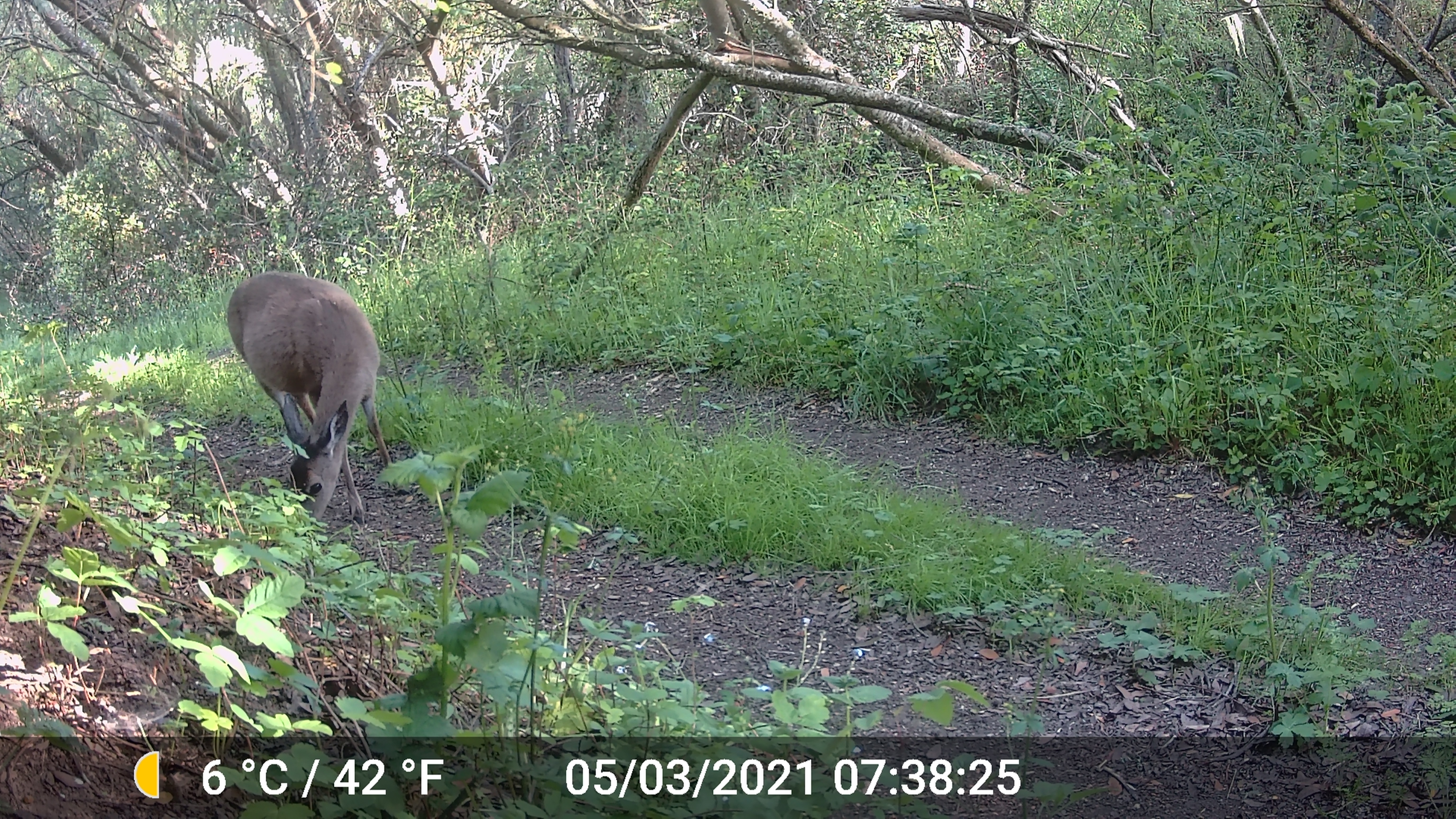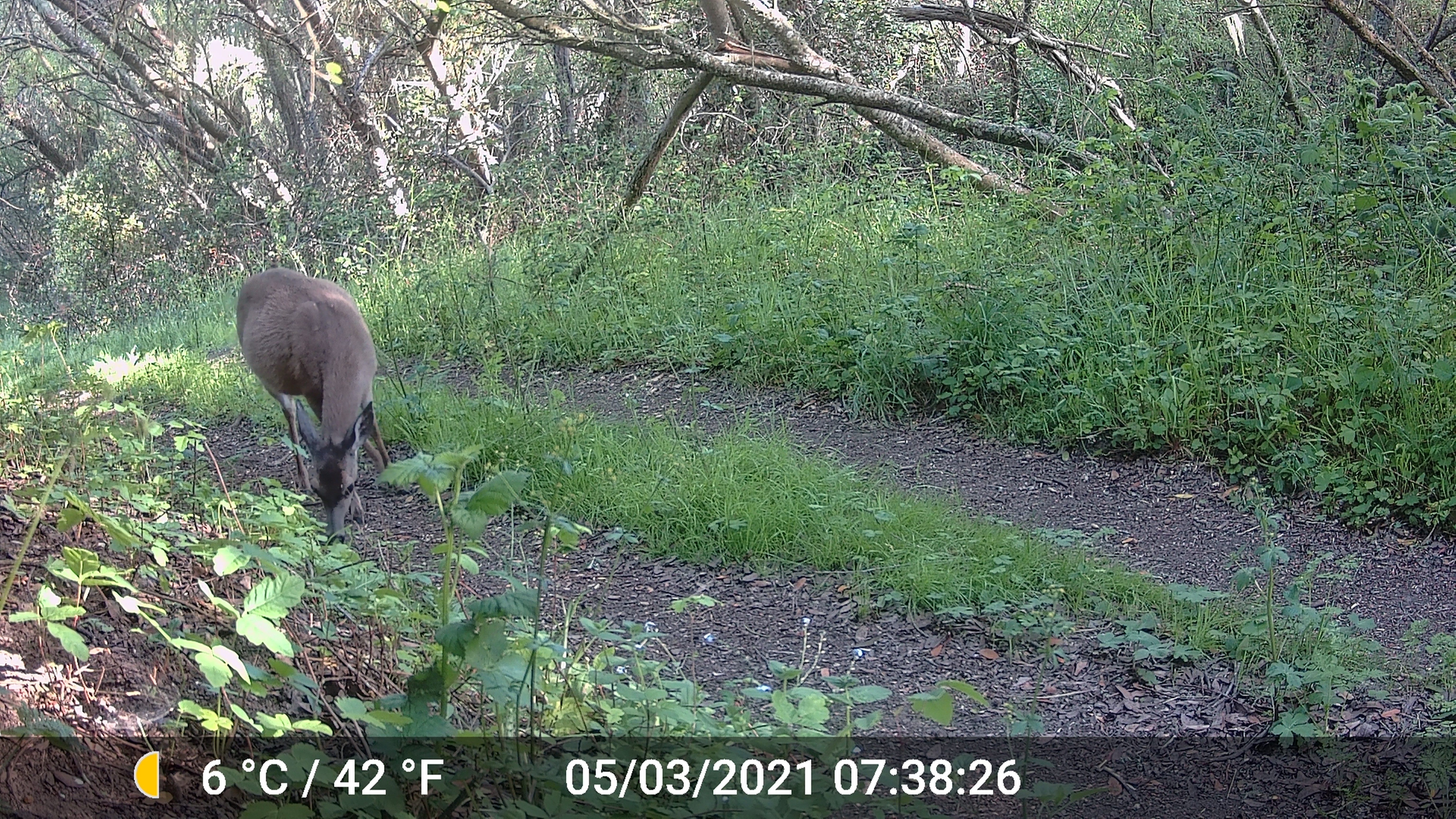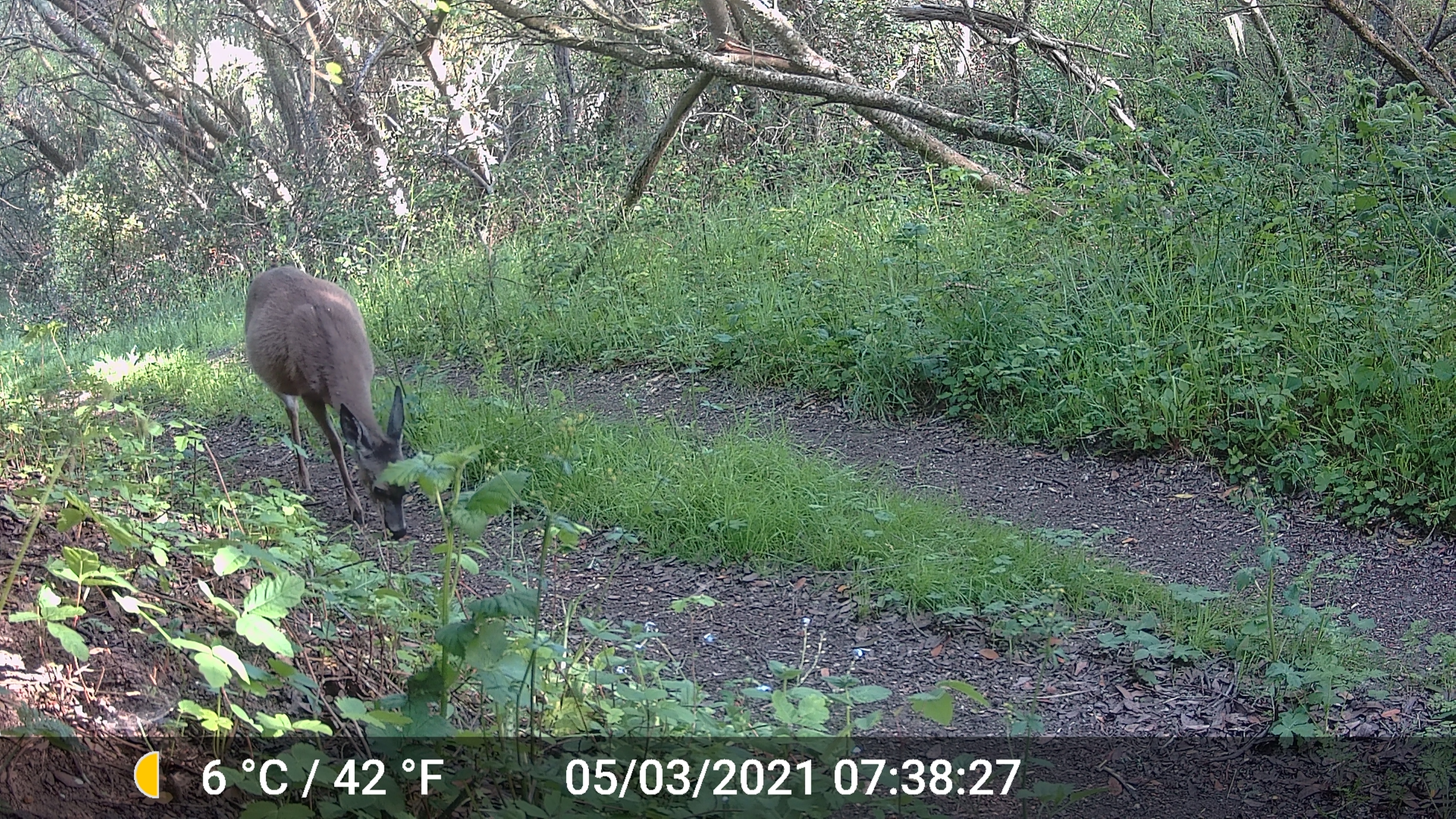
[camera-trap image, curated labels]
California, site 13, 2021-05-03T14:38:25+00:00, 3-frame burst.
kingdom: Animalia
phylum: Chordata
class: Mammalia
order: Artiodactyla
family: Cervidae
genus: Odocoileus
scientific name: Odocoileus hemionus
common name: mule deer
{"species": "mule deer (Odocoileus hemionus)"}